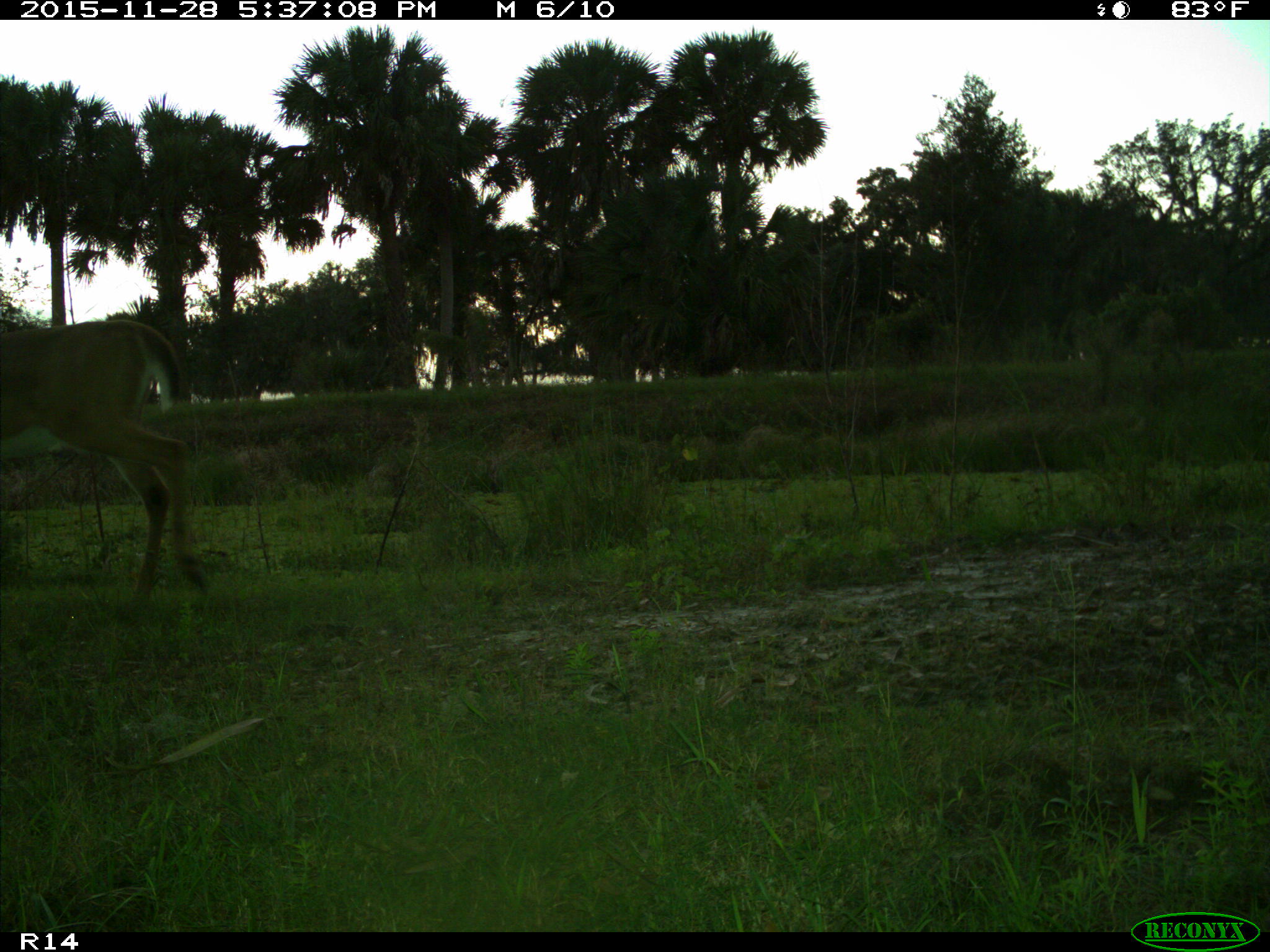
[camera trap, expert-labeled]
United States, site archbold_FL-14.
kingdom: Animalia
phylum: Chordata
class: Mammalia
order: Artiodactyla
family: Cervidae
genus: Odocoileus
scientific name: Odocoileus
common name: deer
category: unidentified deer